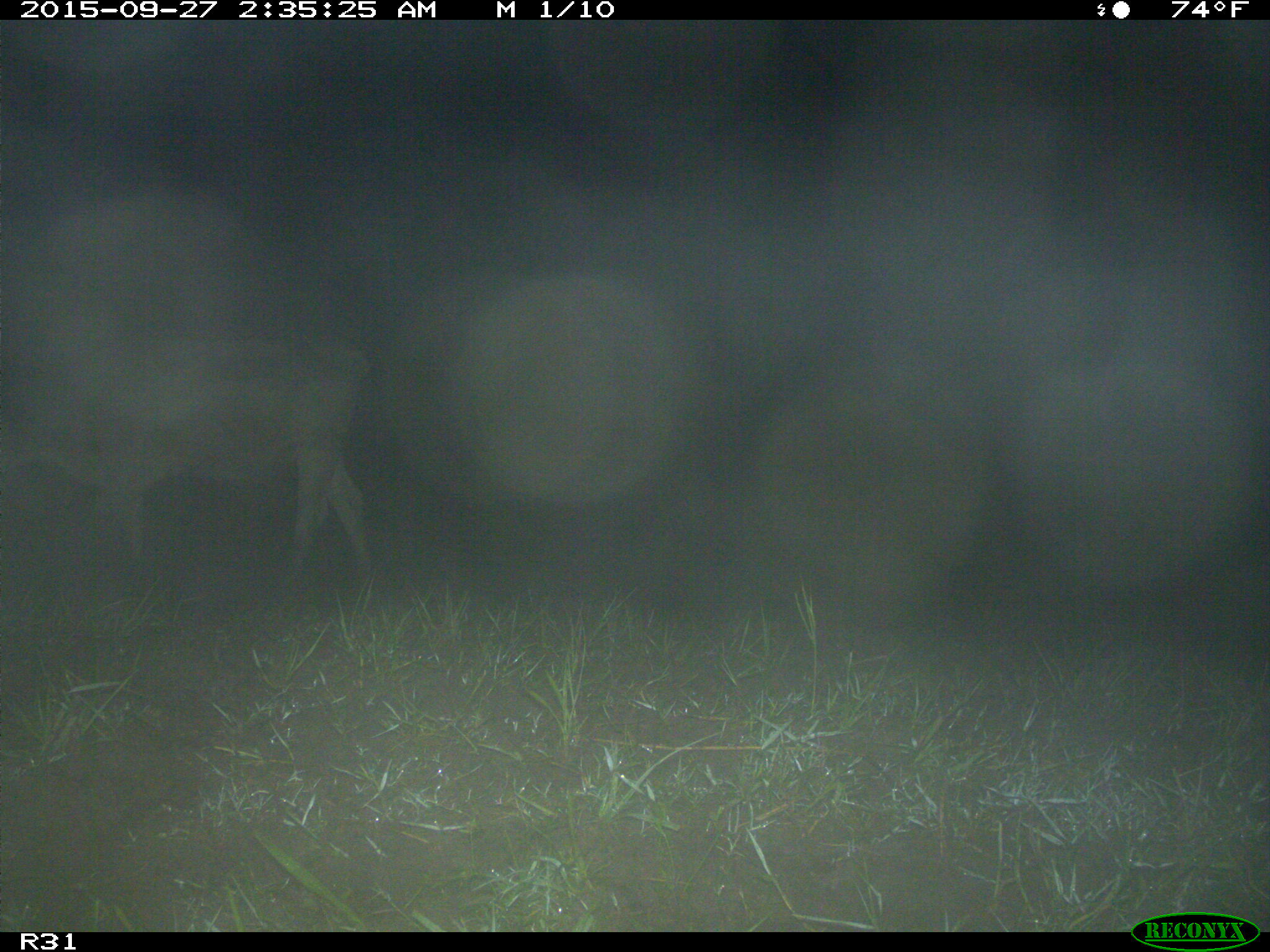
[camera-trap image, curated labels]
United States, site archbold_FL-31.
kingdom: Animalia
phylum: Chordata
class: Mammalia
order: Artiodactyla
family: Bovidae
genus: Bos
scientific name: Bos taurus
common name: domestic cow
Bos taurus (domestic cow).